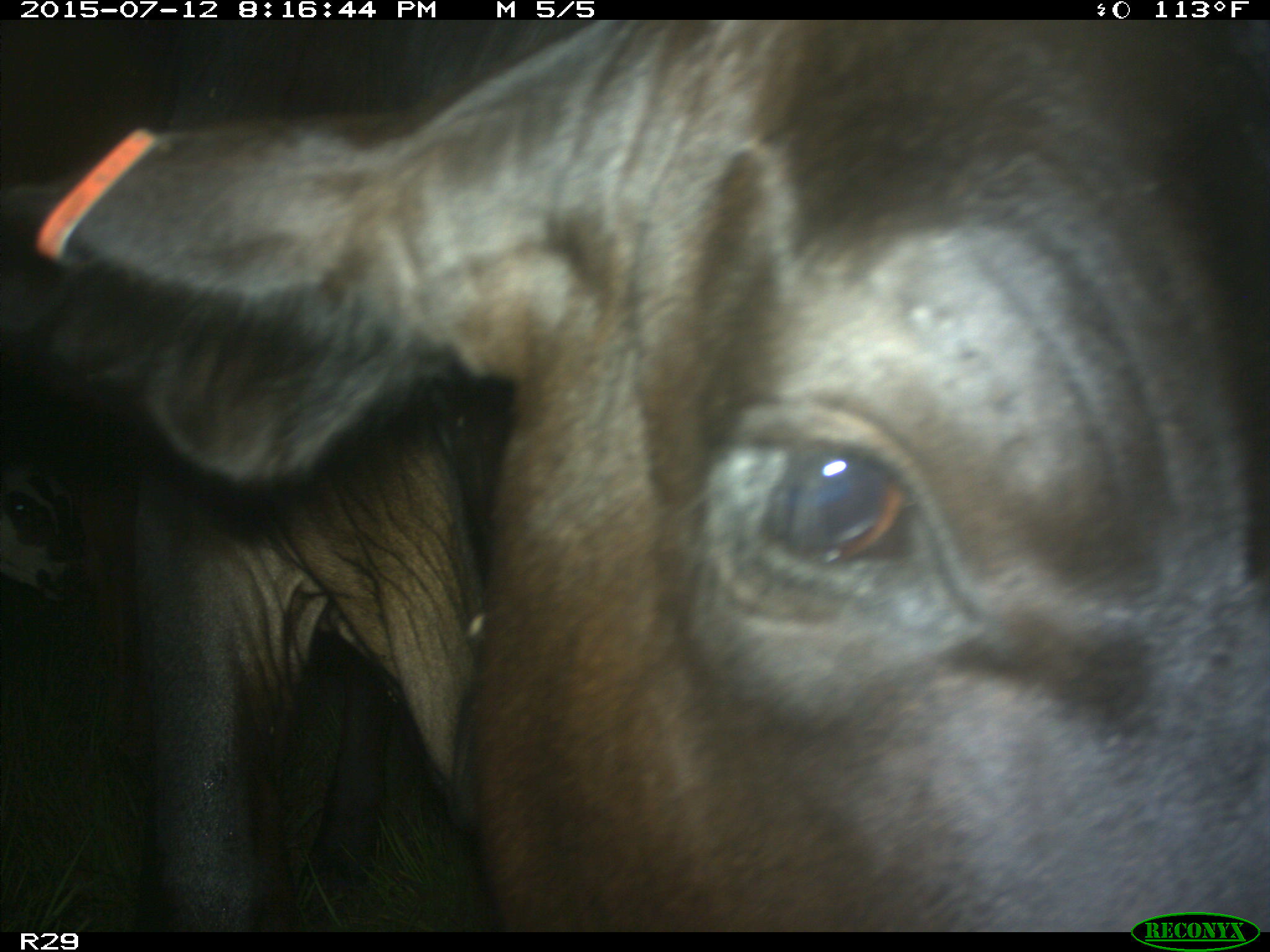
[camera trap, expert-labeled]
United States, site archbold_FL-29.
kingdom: Animalia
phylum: Chordata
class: Mammalia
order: Artiodactyla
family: Bovidae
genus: Bos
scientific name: Bos taurus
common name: domestic cow